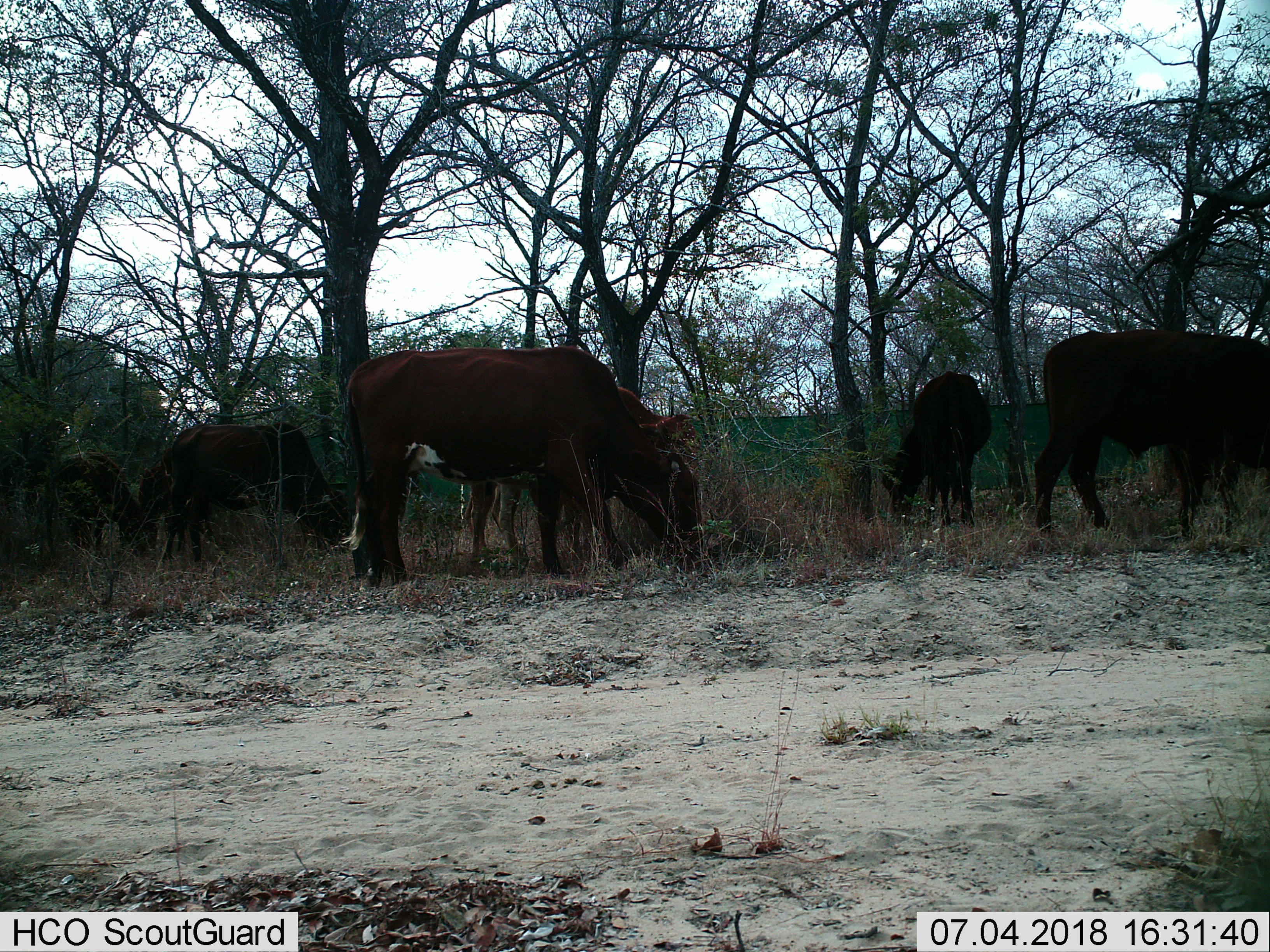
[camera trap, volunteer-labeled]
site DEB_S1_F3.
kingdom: Animalia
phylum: Chordata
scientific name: Vertebrata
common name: domestic animal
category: domesticanimal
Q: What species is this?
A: Domesticanimal (domestic animal) (Vertebrata).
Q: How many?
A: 6.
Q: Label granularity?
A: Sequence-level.